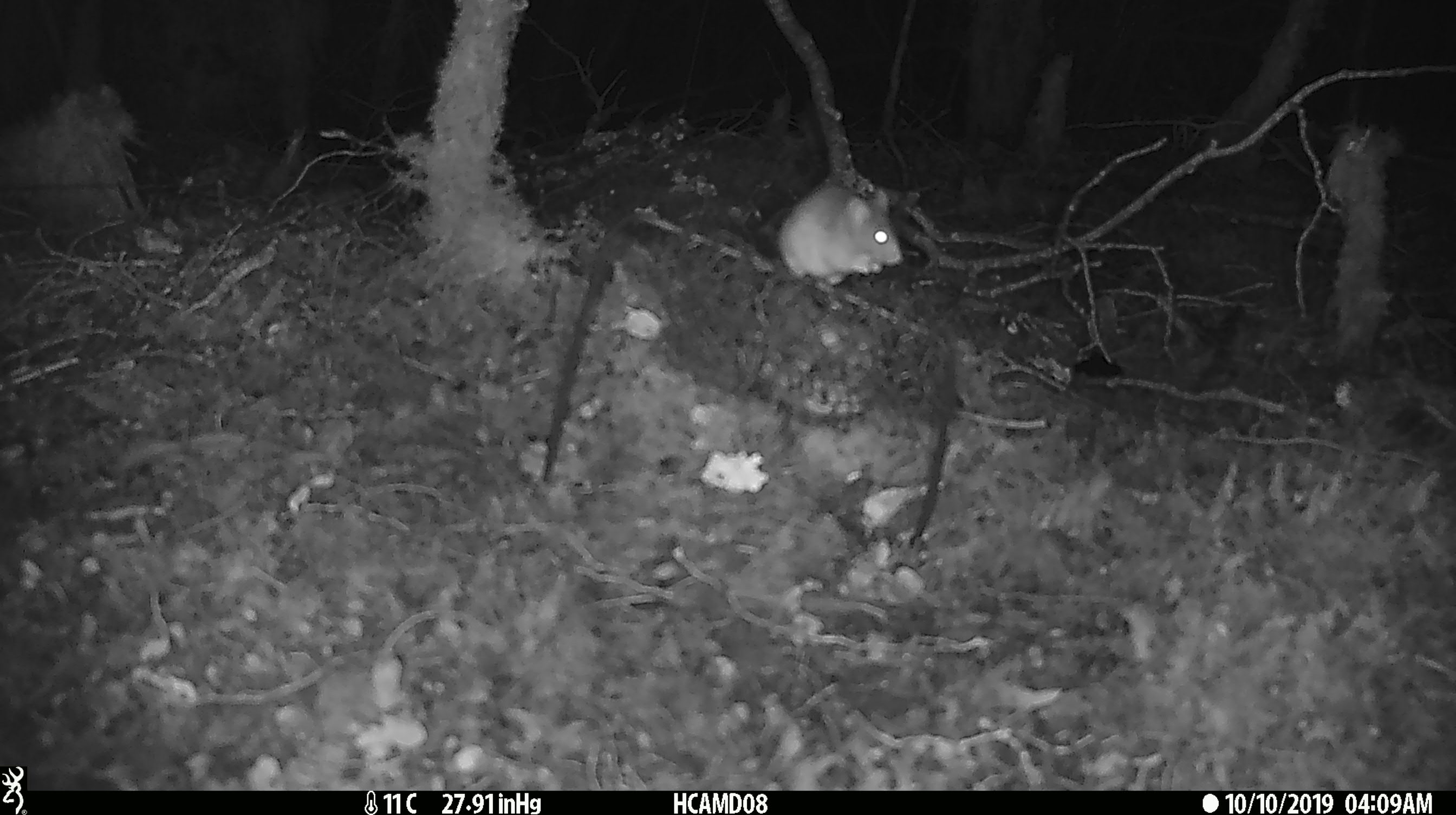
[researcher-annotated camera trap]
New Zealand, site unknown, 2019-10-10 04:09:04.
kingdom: Animalia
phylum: Chordata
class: Mammalia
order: Rodentia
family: Muridae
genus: Mus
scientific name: Mus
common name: mouse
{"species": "mouse (Mus)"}